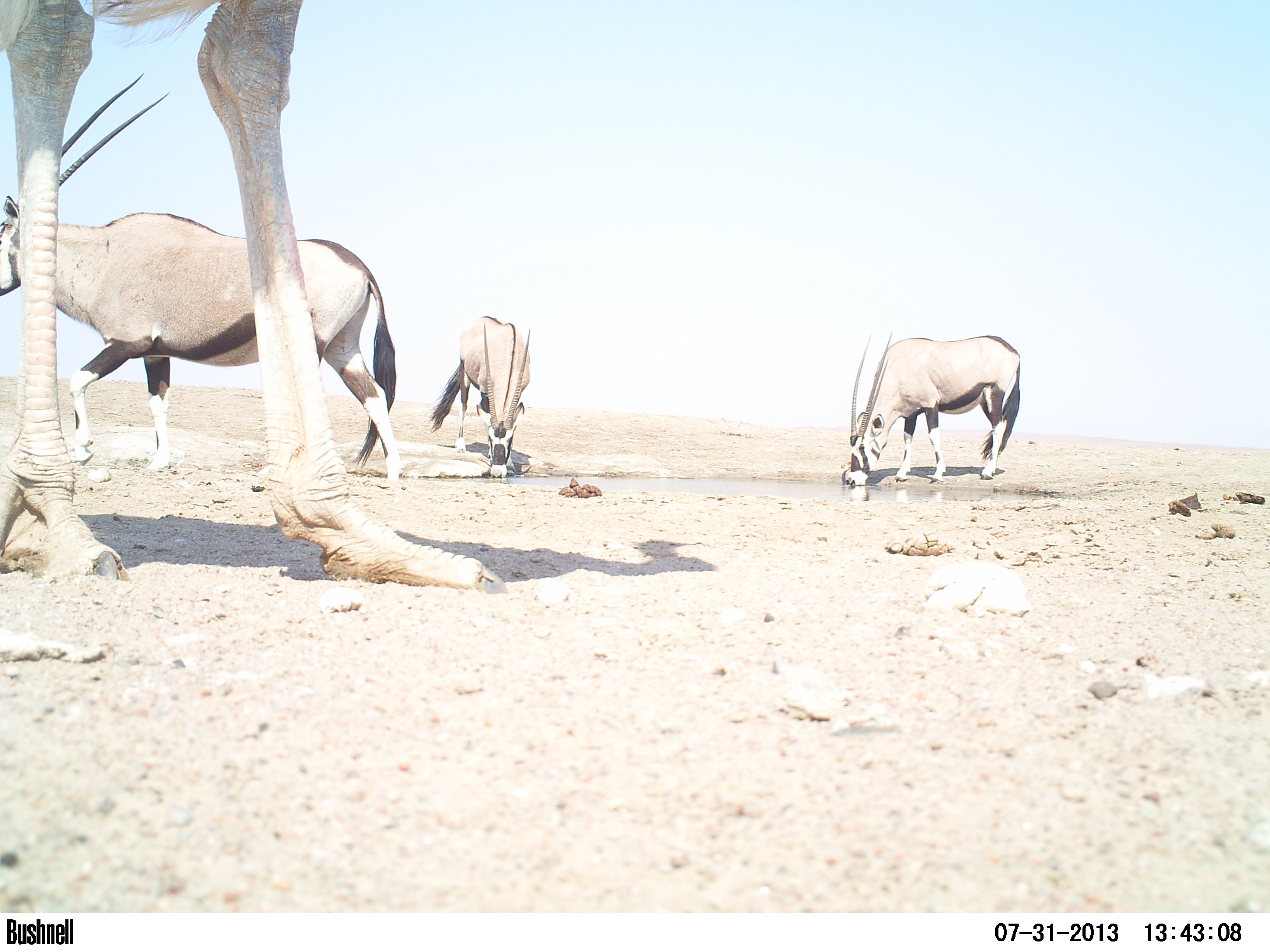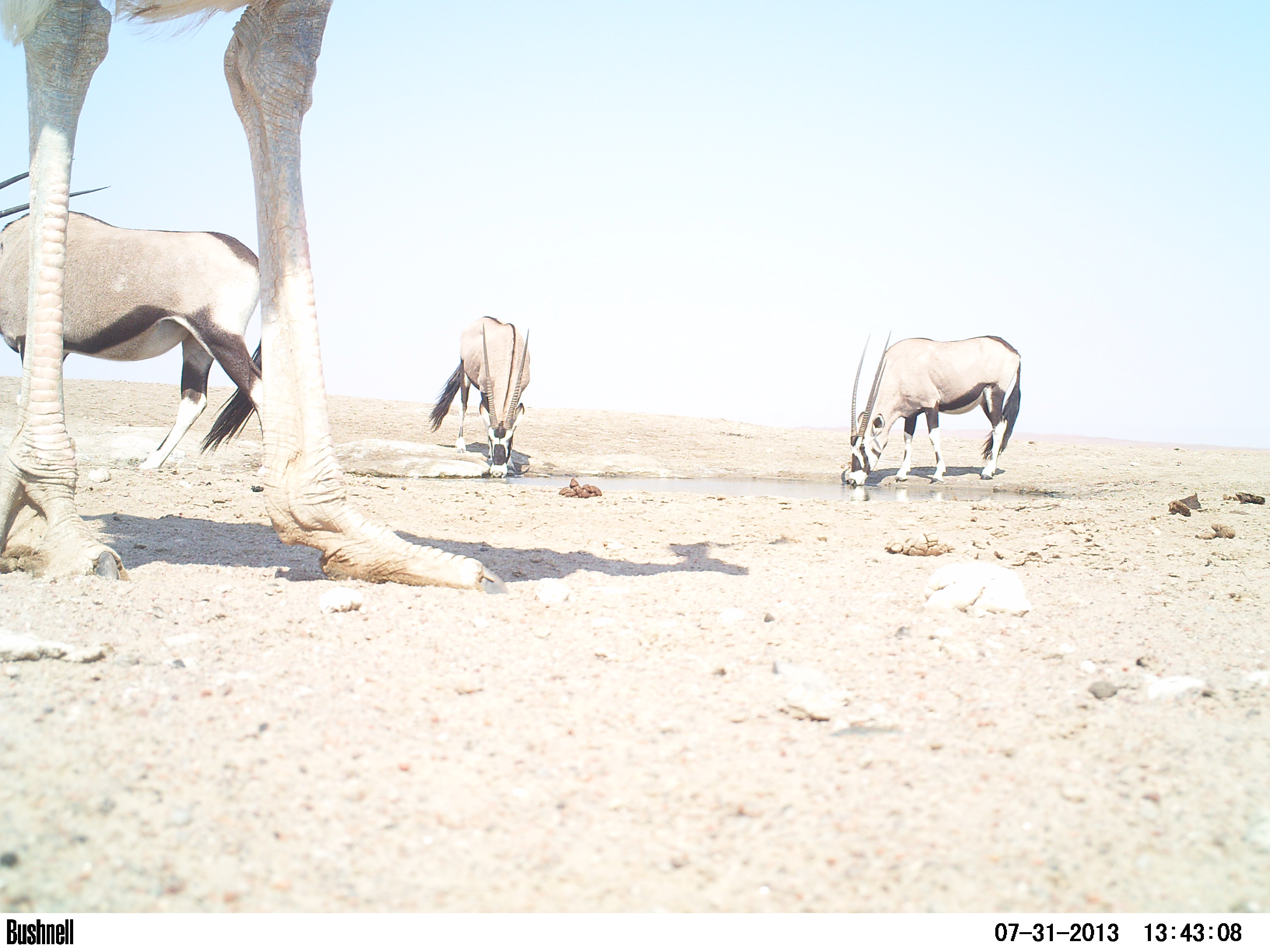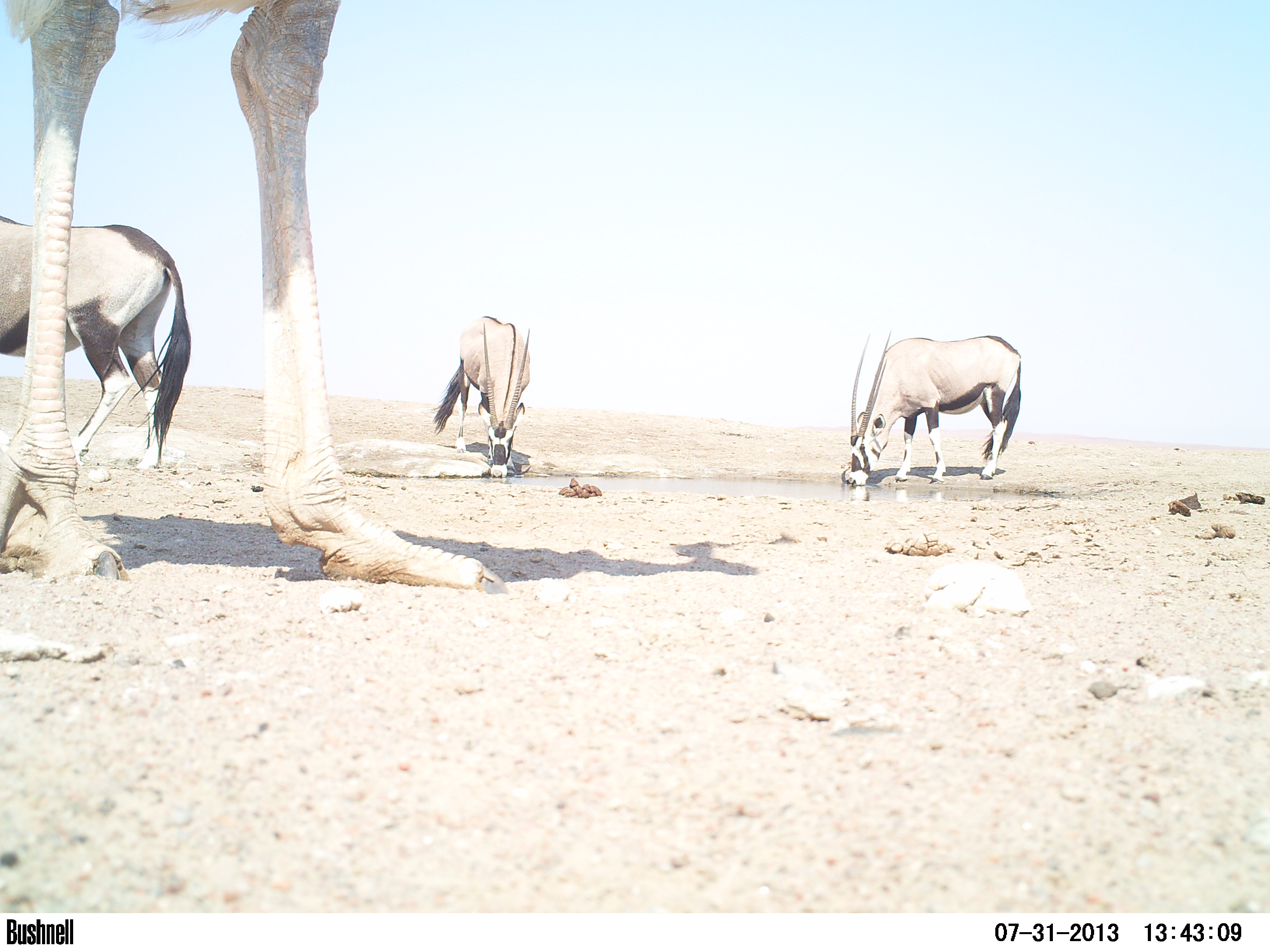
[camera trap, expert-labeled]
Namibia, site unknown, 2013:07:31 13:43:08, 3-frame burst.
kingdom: Animalia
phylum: Chordata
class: Mammalia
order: Artiodactyla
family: Bovidae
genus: Oryx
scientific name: Oryx gazella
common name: gemsbok